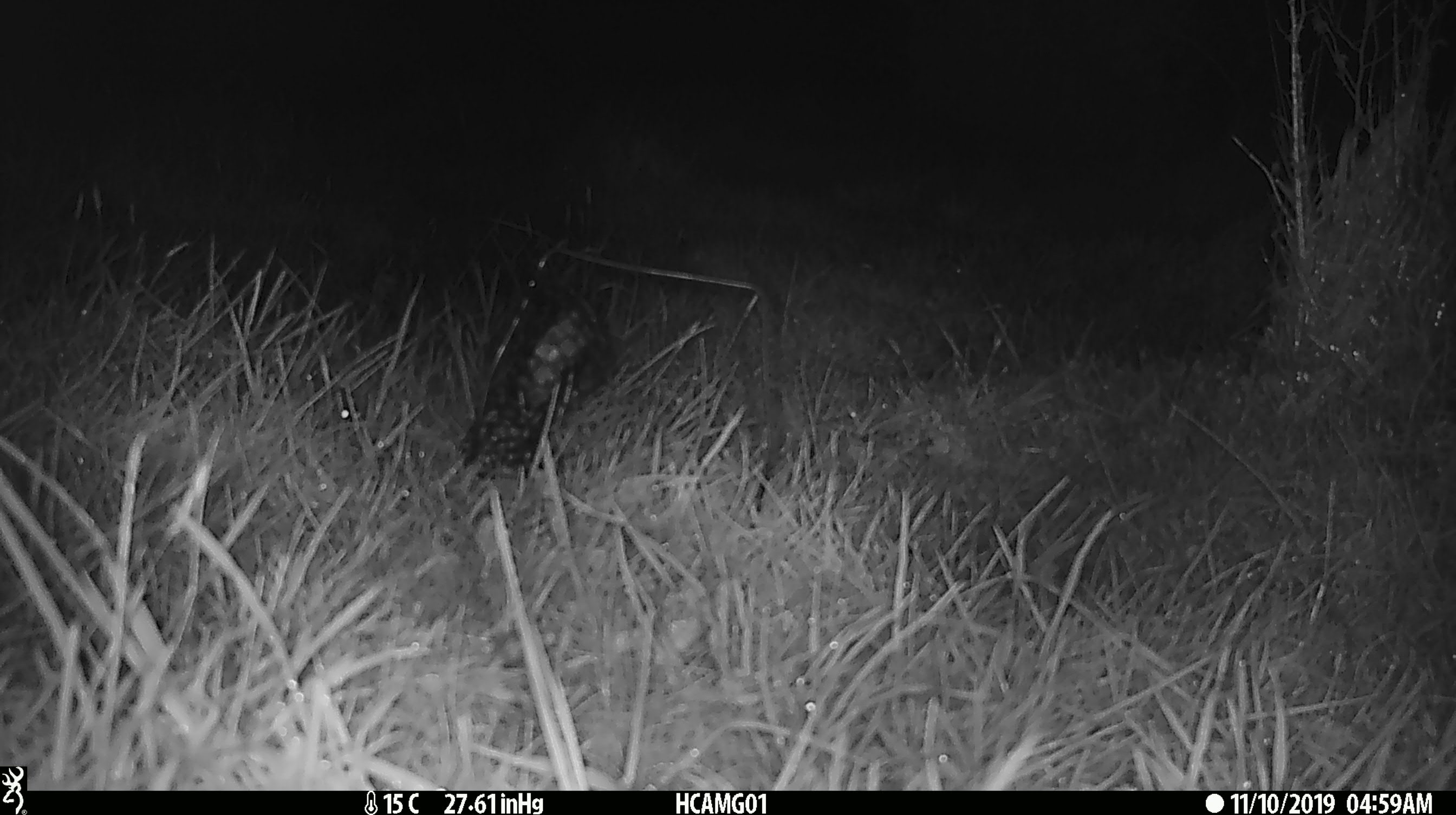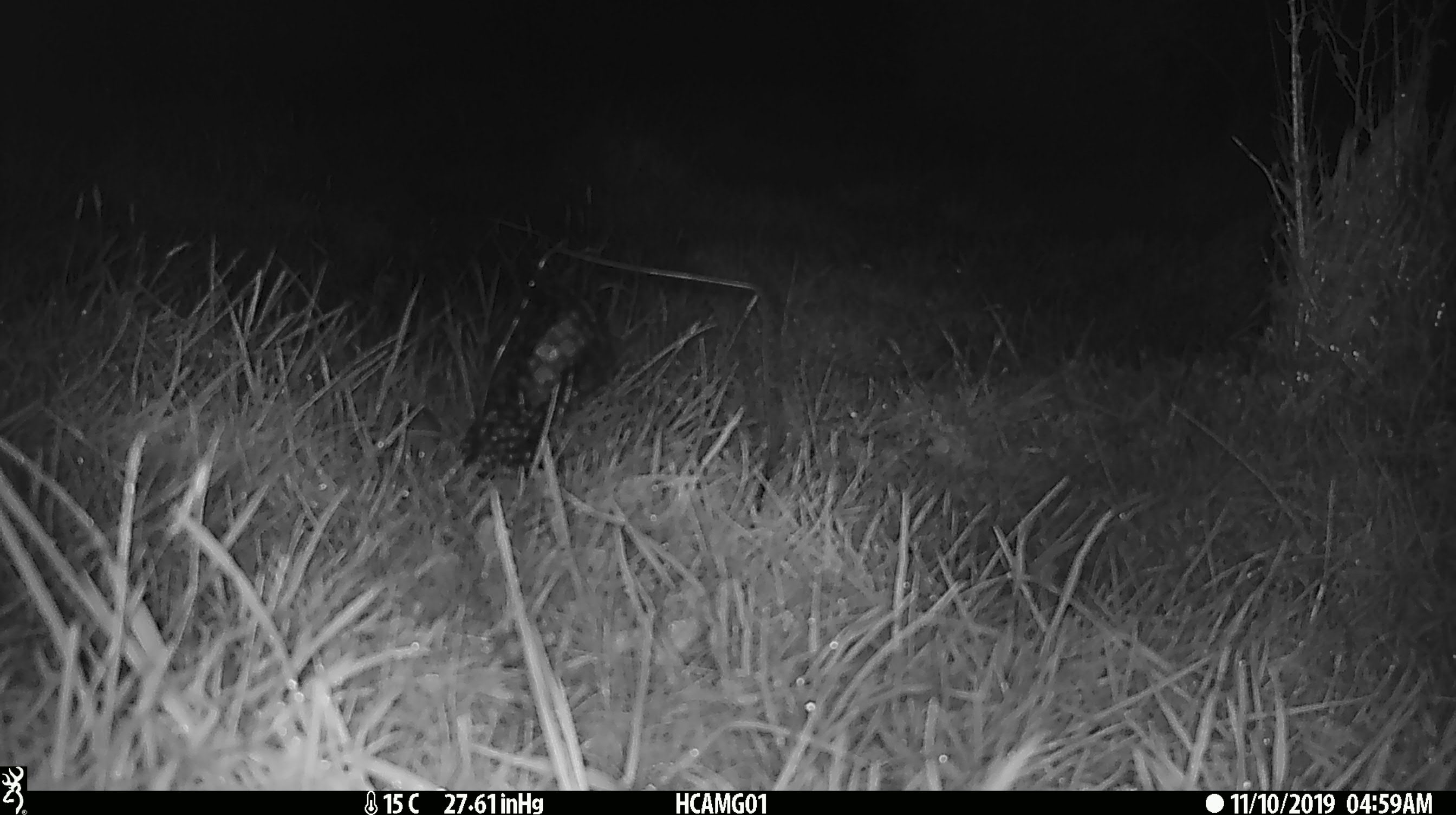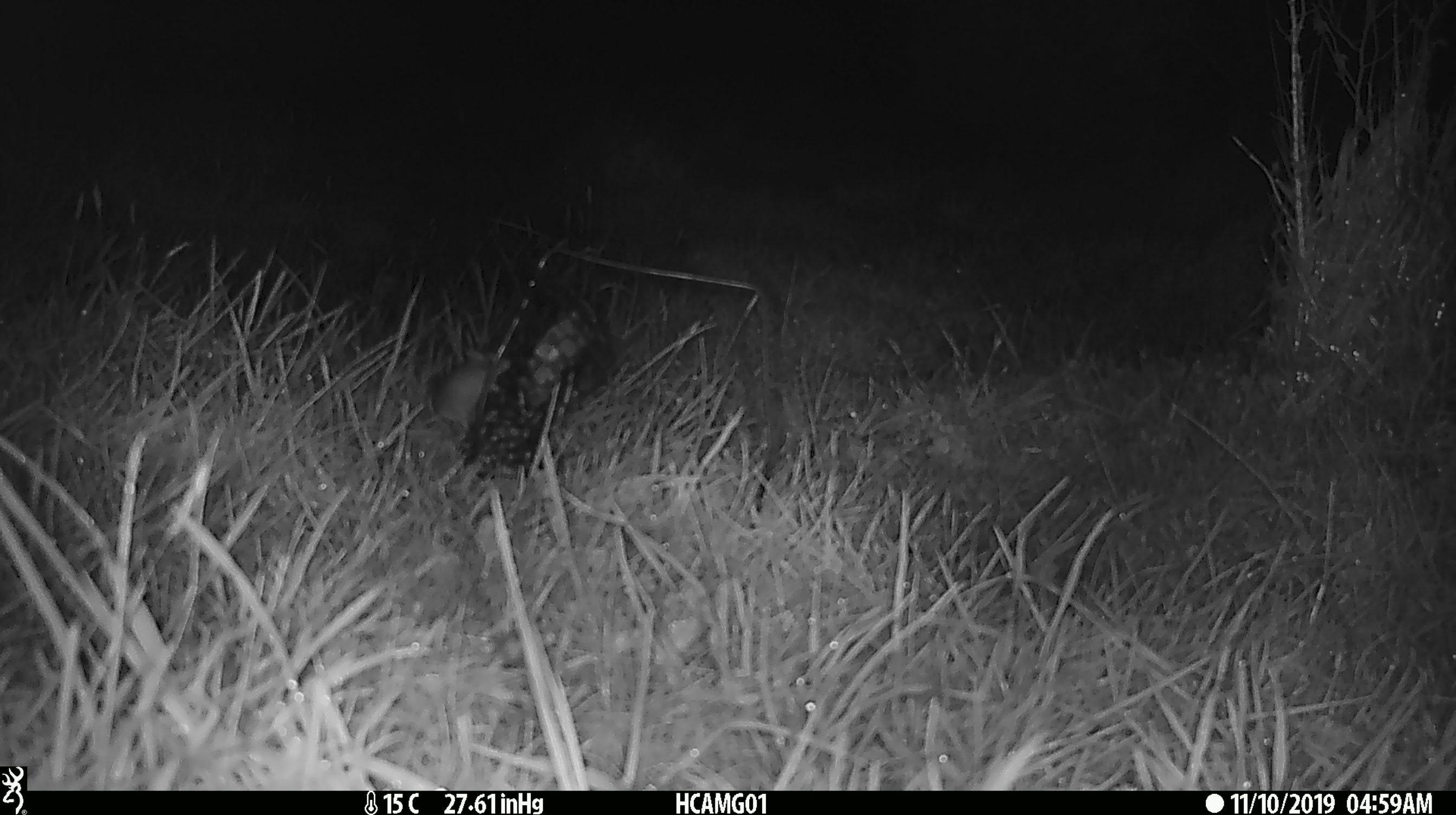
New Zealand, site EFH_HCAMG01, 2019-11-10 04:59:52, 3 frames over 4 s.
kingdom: Animalia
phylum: Chordata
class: Mammalia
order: Rodentia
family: Muridae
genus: Mus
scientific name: Mus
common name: mouse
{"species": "mouse (Mus)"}